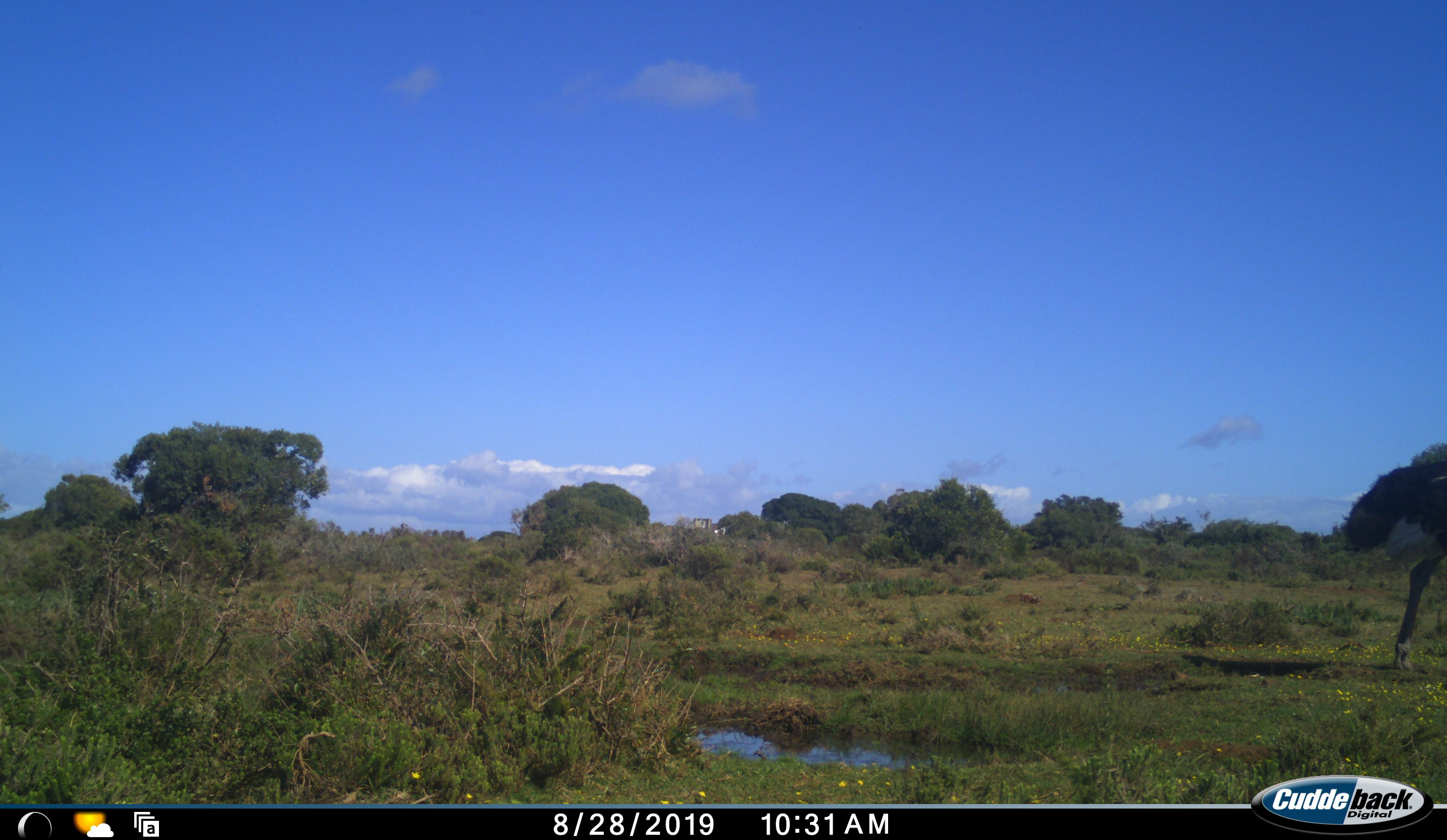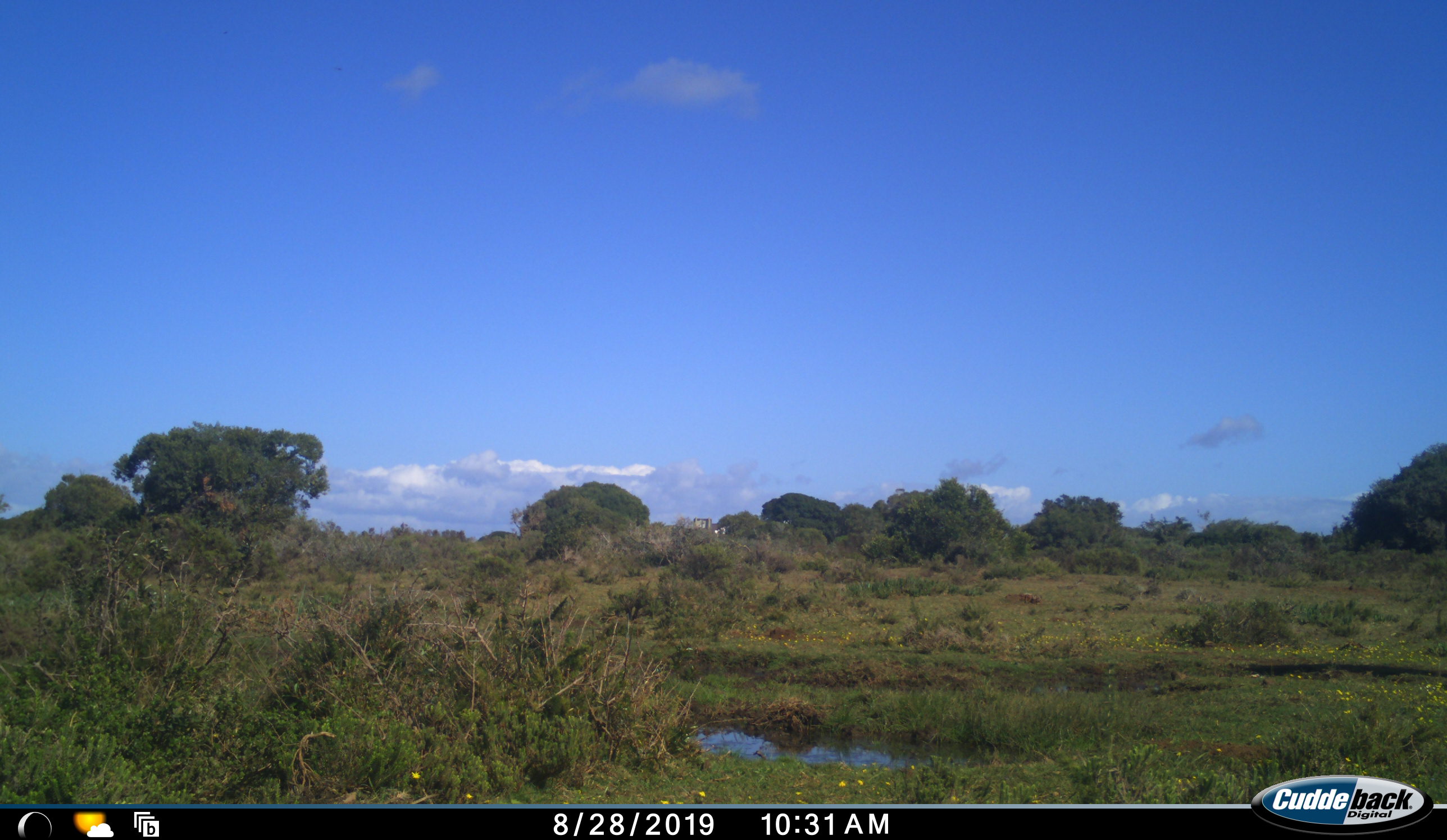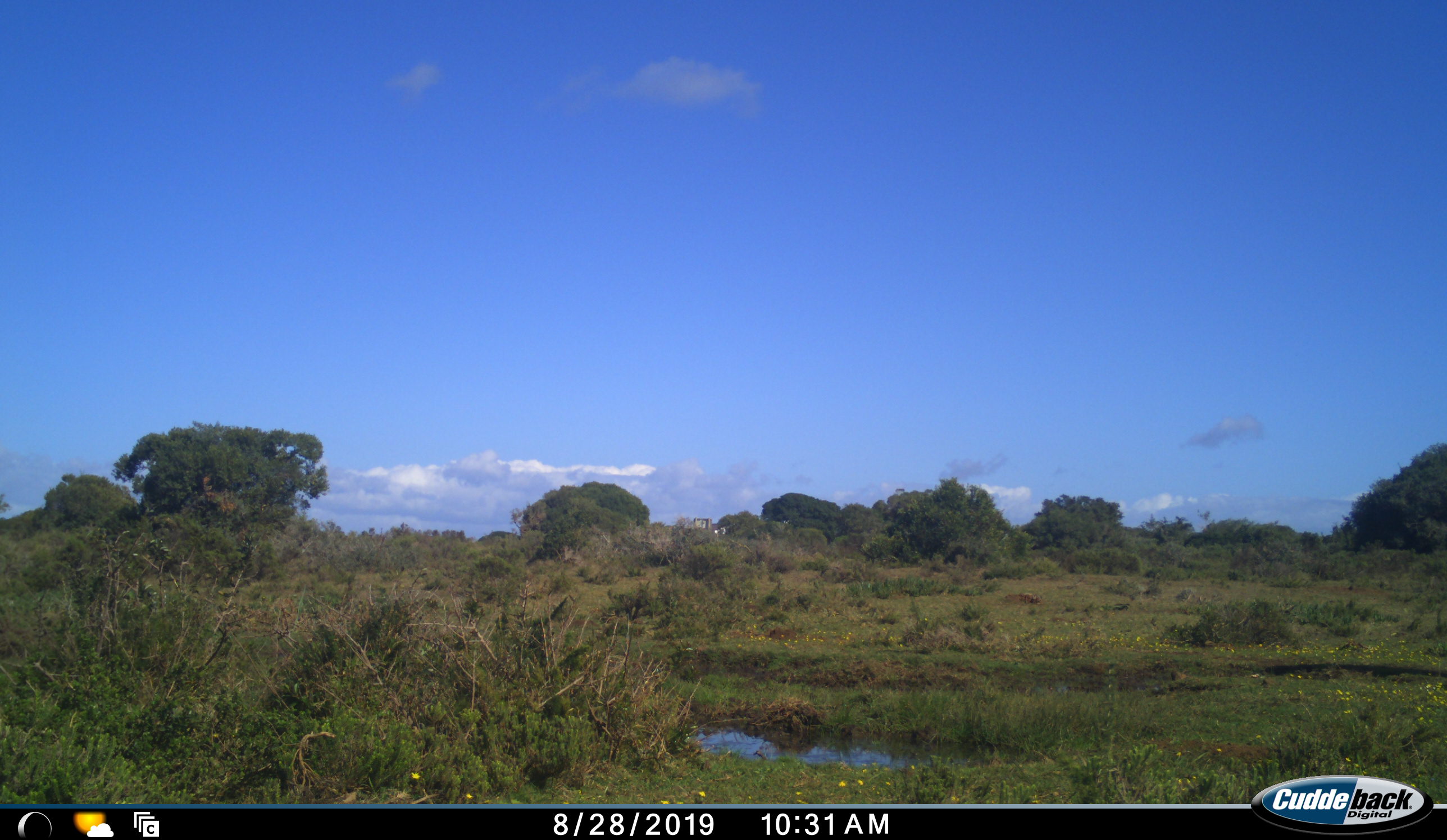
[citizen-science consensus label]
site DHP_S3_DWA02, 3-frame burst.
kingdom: Animalia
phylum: Chordata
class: Aves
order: Struthioniformes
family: Struthionidae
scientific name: Struthionidae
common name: ostrich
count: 1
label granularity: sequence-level